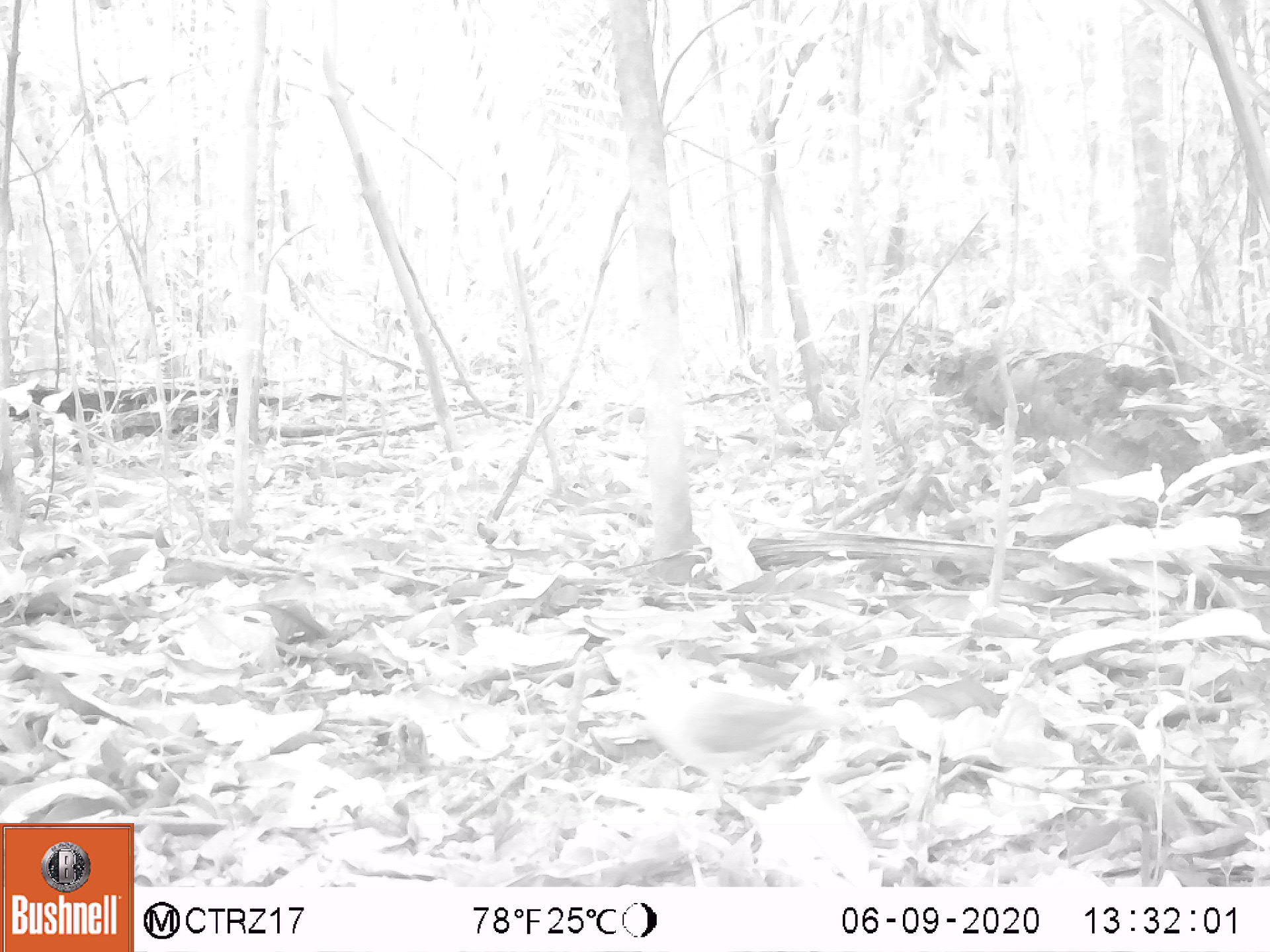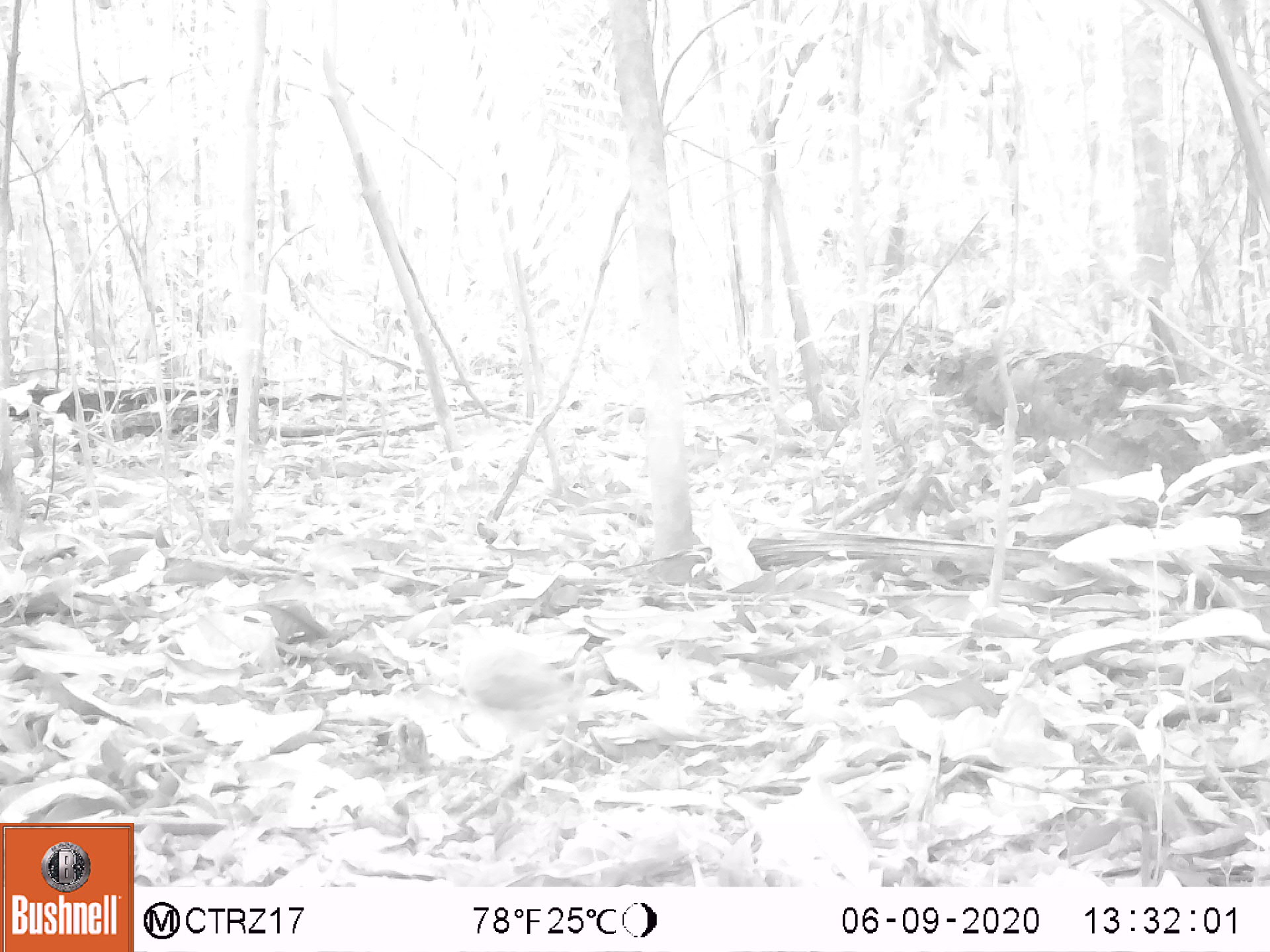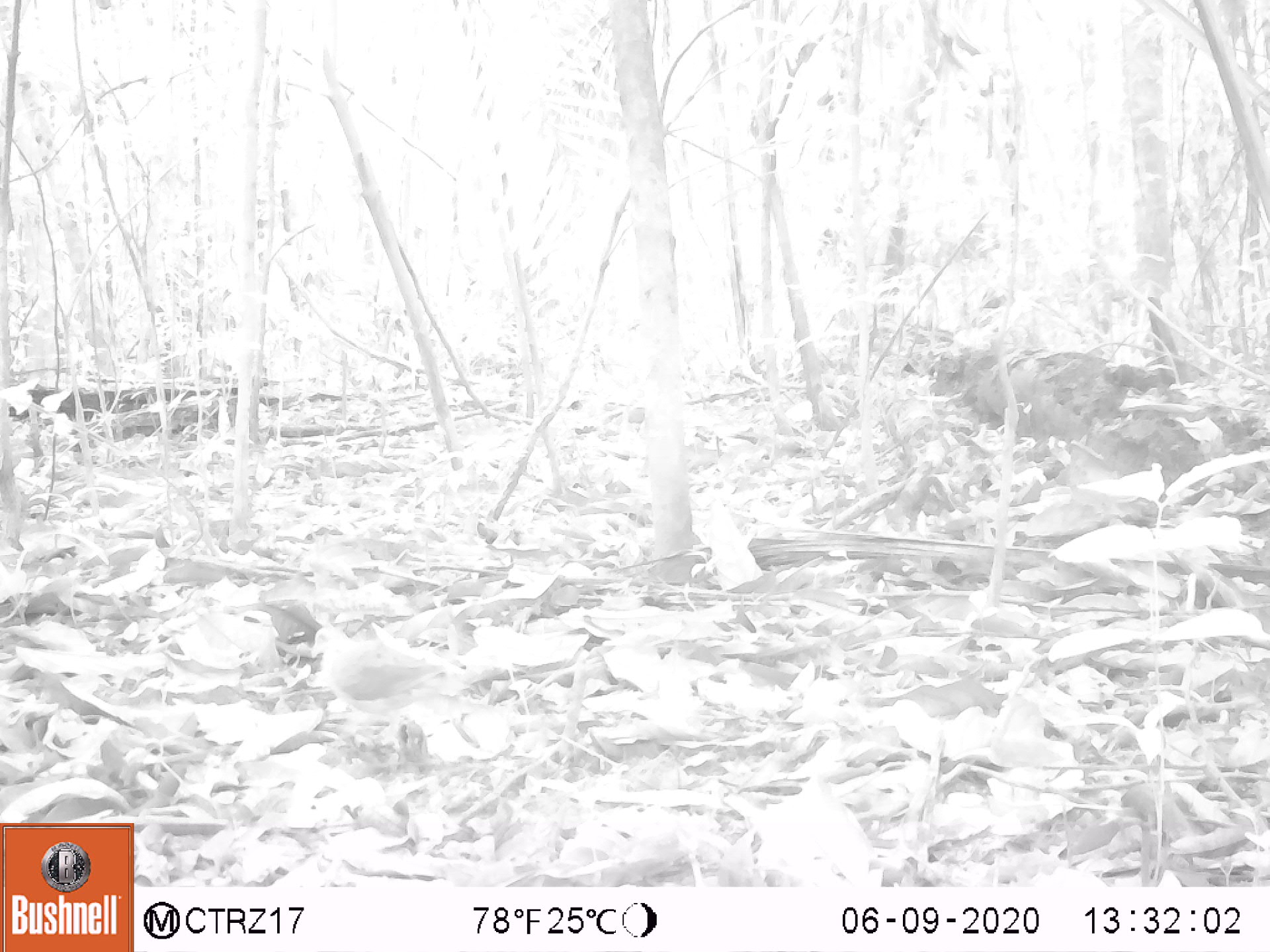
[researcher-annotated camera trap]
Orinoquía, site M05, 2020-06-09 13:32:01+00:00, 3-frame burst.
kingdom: Animalia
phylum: Chordata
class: Aves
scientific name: Aves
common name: bird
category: unknown bird